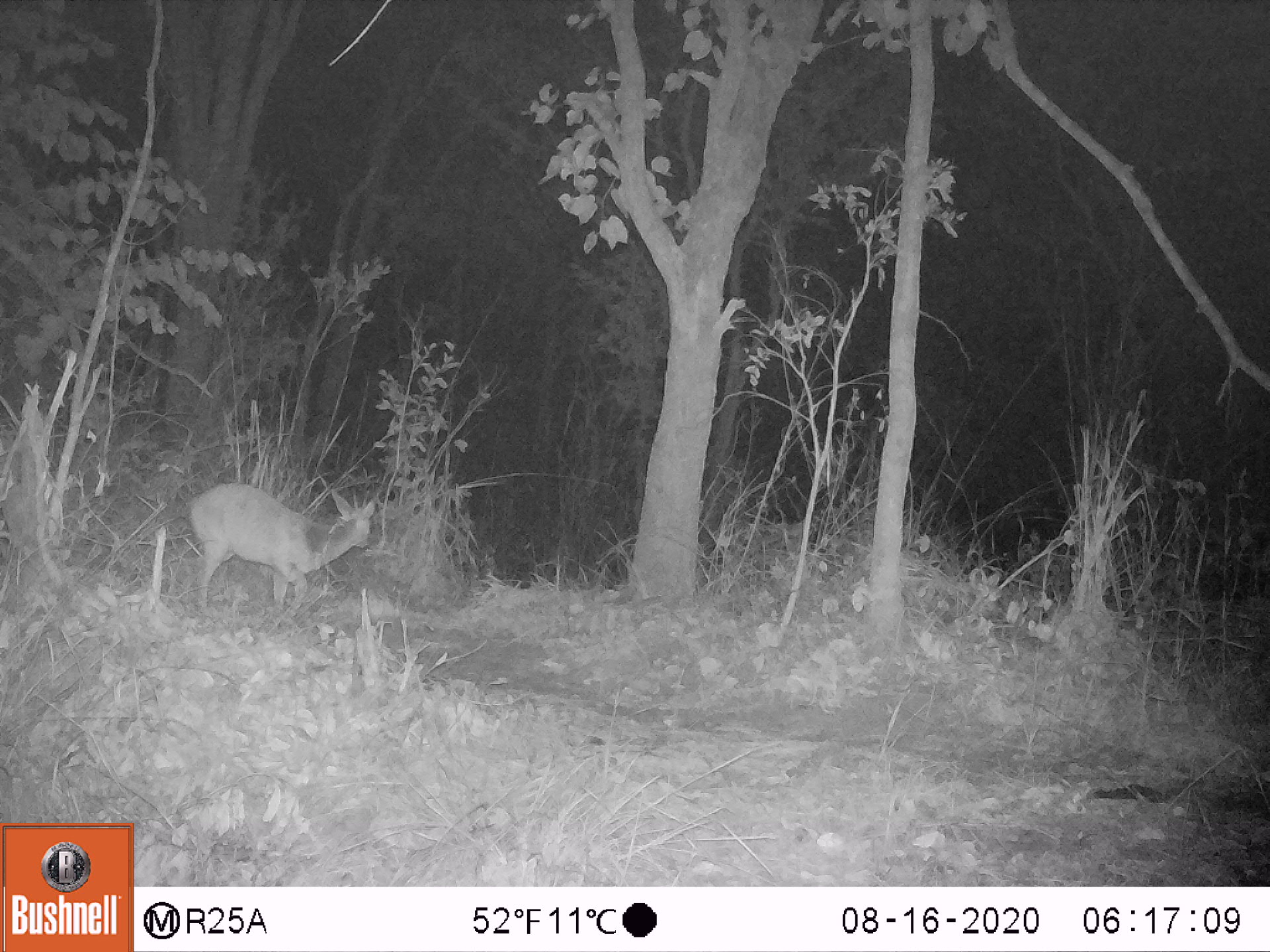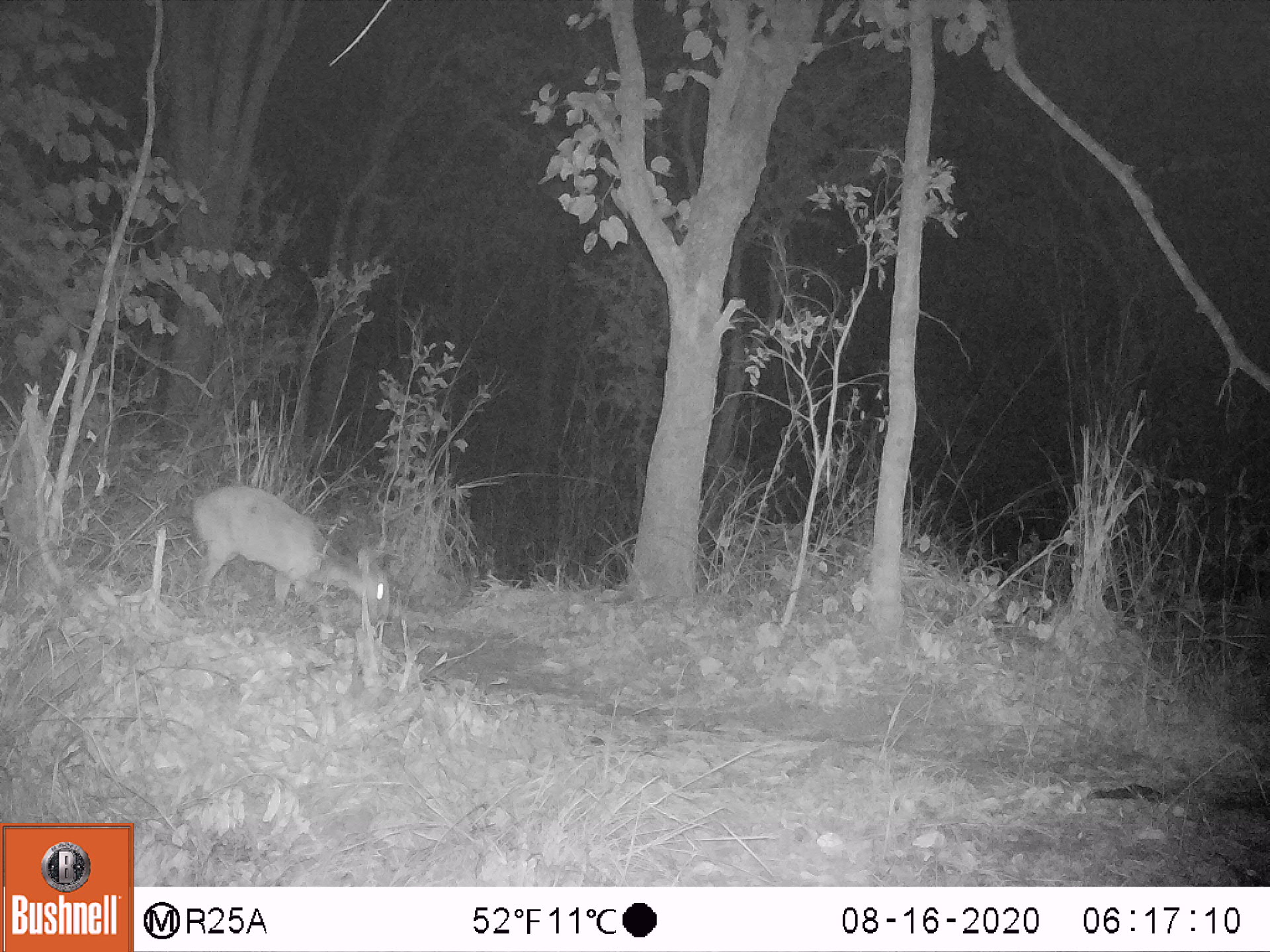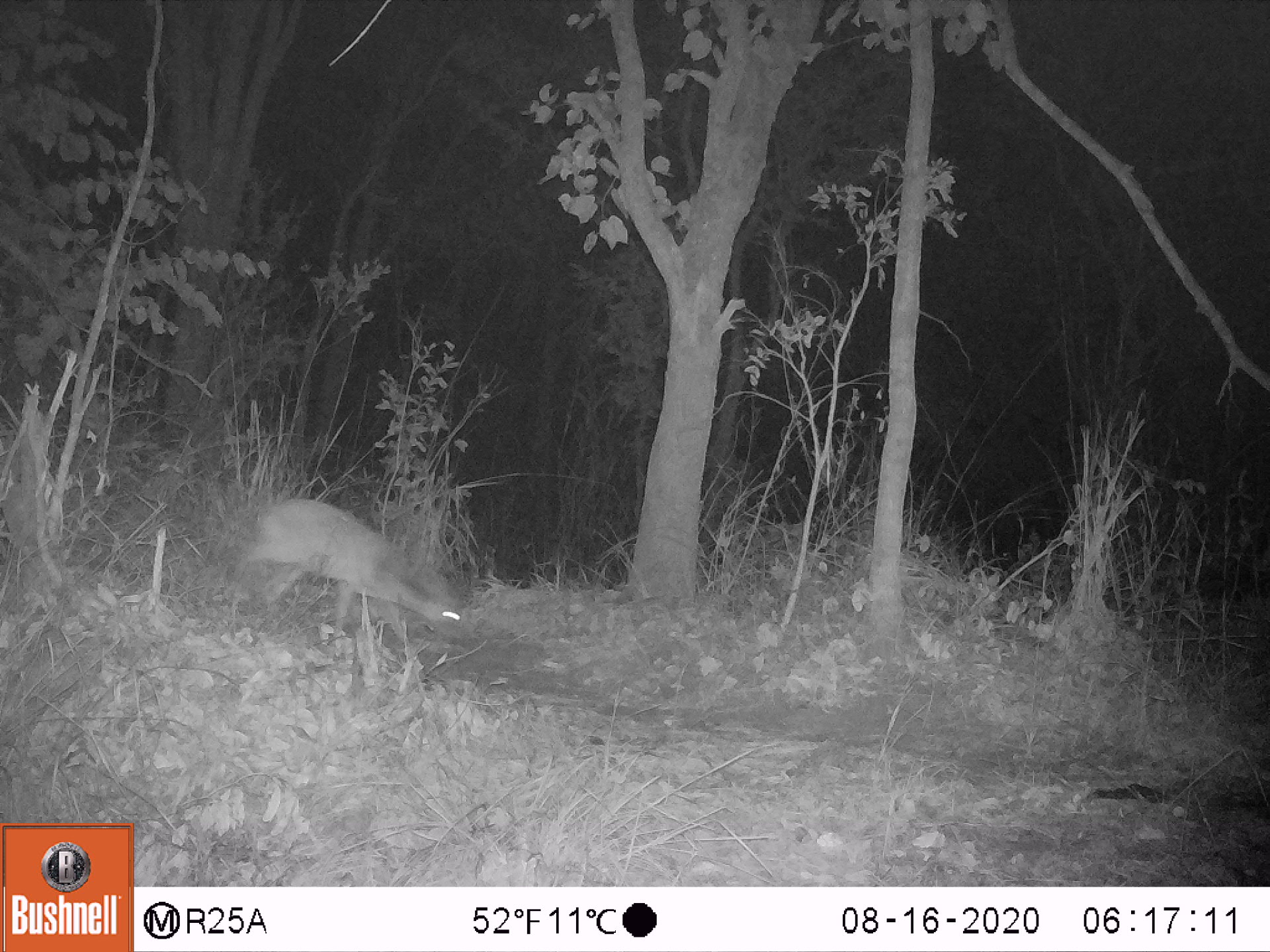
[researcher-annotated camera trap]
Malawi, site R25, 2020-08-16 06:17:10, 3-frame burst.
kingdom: Animalia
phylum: Chordata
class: Mammalia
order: Artiodactyla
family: Bovidae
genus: Tragelaphus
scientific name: Tragelaphus sylvaticus sylvaticus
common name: cape bushbuck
Cape bushbuck (Tragelaphus sylvaticus sylvaticus), count 1.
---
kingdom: Animalia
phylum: Chordata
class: Mammalia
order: Artiodactyla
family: Bovidae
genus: Sylvicapra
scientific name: Sylvicapra grimmia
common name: common duiker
Common duiker (Sylvicapra grimmia), count 1.